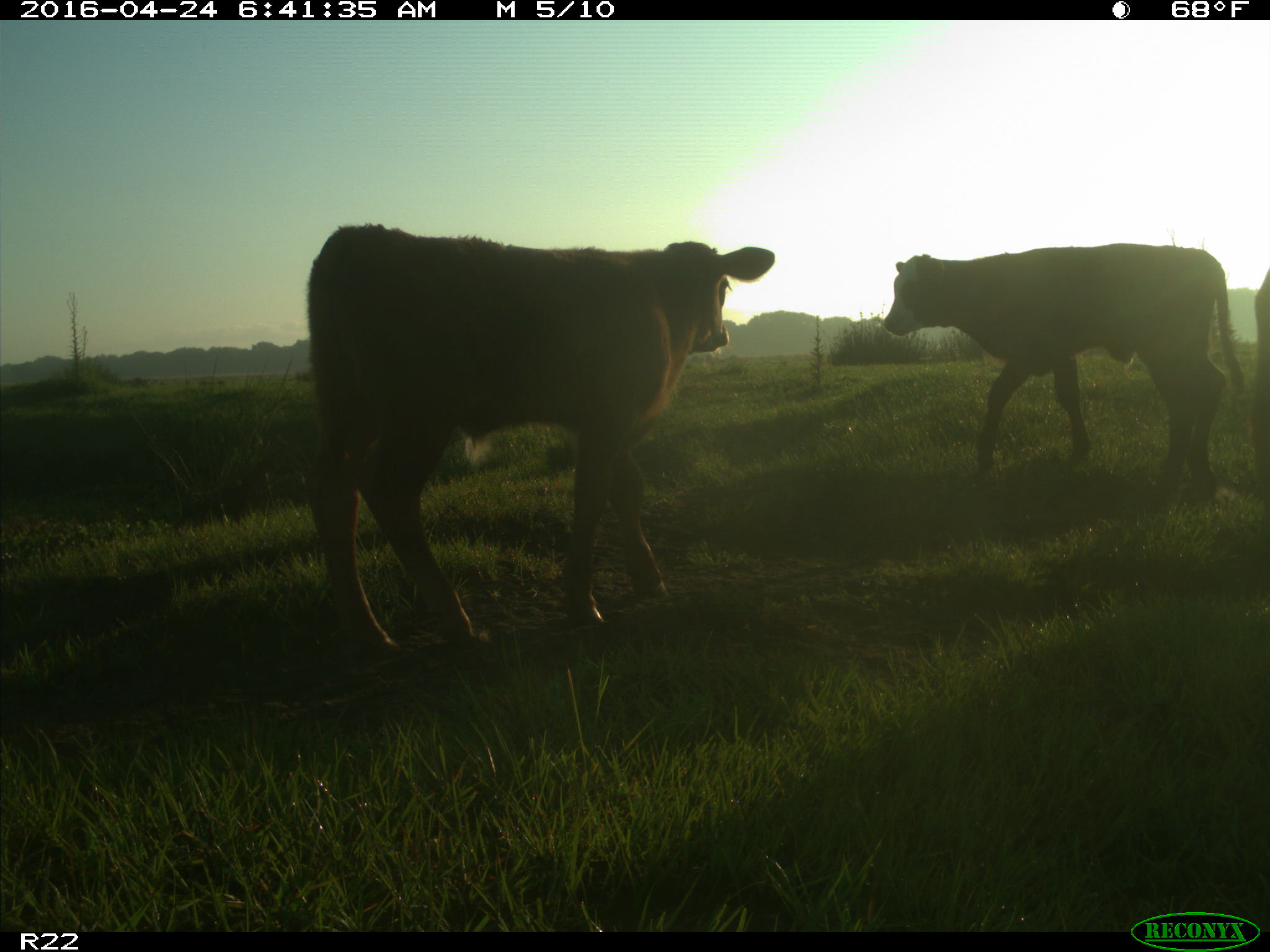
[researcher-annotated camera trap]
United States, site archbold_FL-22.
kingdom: Animalia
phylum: Chordata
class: Mammalia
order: Artiodactyla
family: Bovidae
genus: Bos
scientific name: Bos taurus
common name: domestic cow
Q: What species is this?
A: Bos taurus (domestic cow).